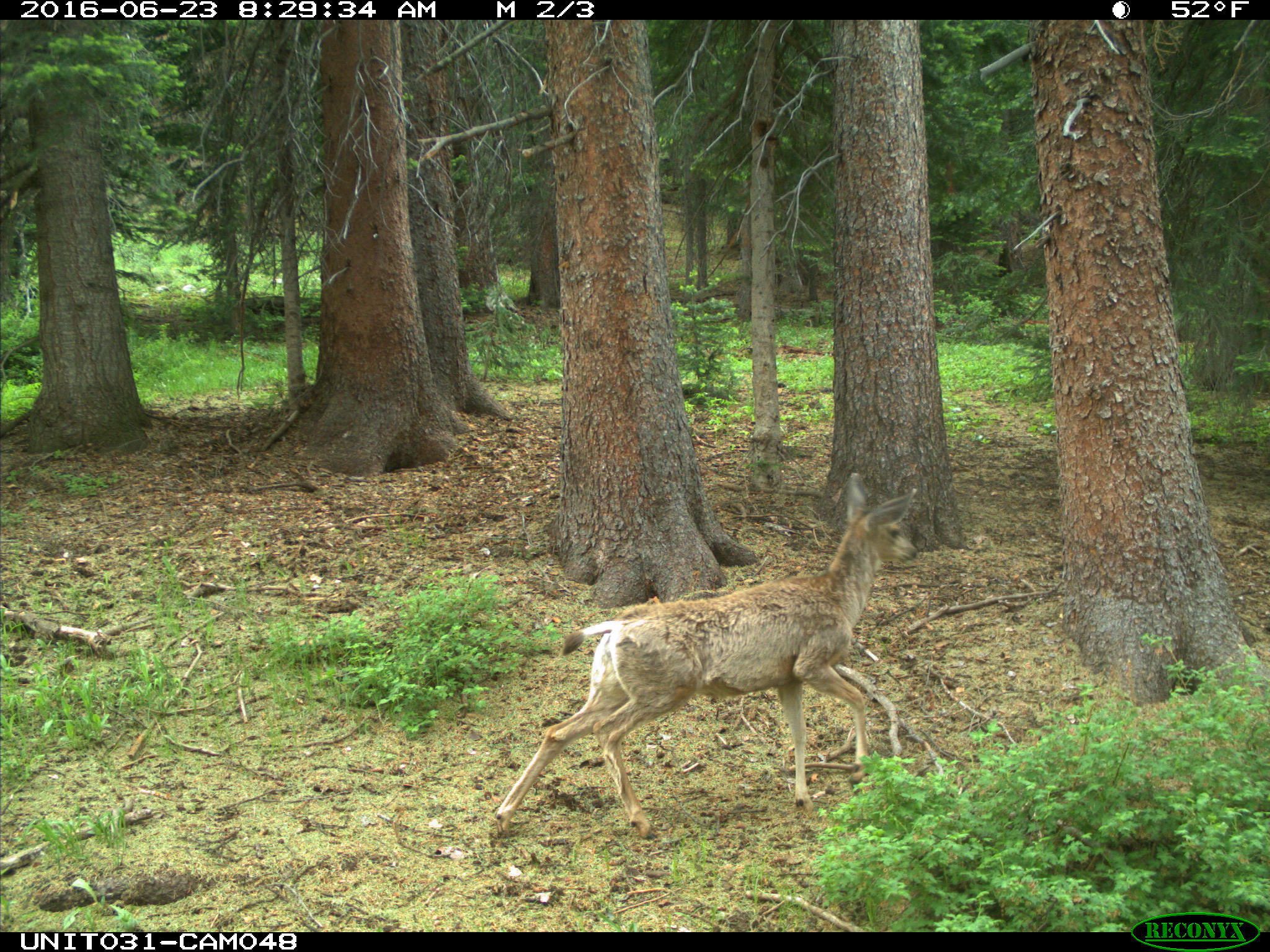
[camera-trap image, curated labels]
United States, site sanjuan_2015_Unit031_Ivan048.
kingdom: Animalia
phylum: Chordata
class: Mammalia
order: Artiodactyla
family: Cervidae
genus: Odocoileus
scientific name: Odocoileus hemionus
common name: mule deer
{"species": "Odocoileus hemionus (mule deer)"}